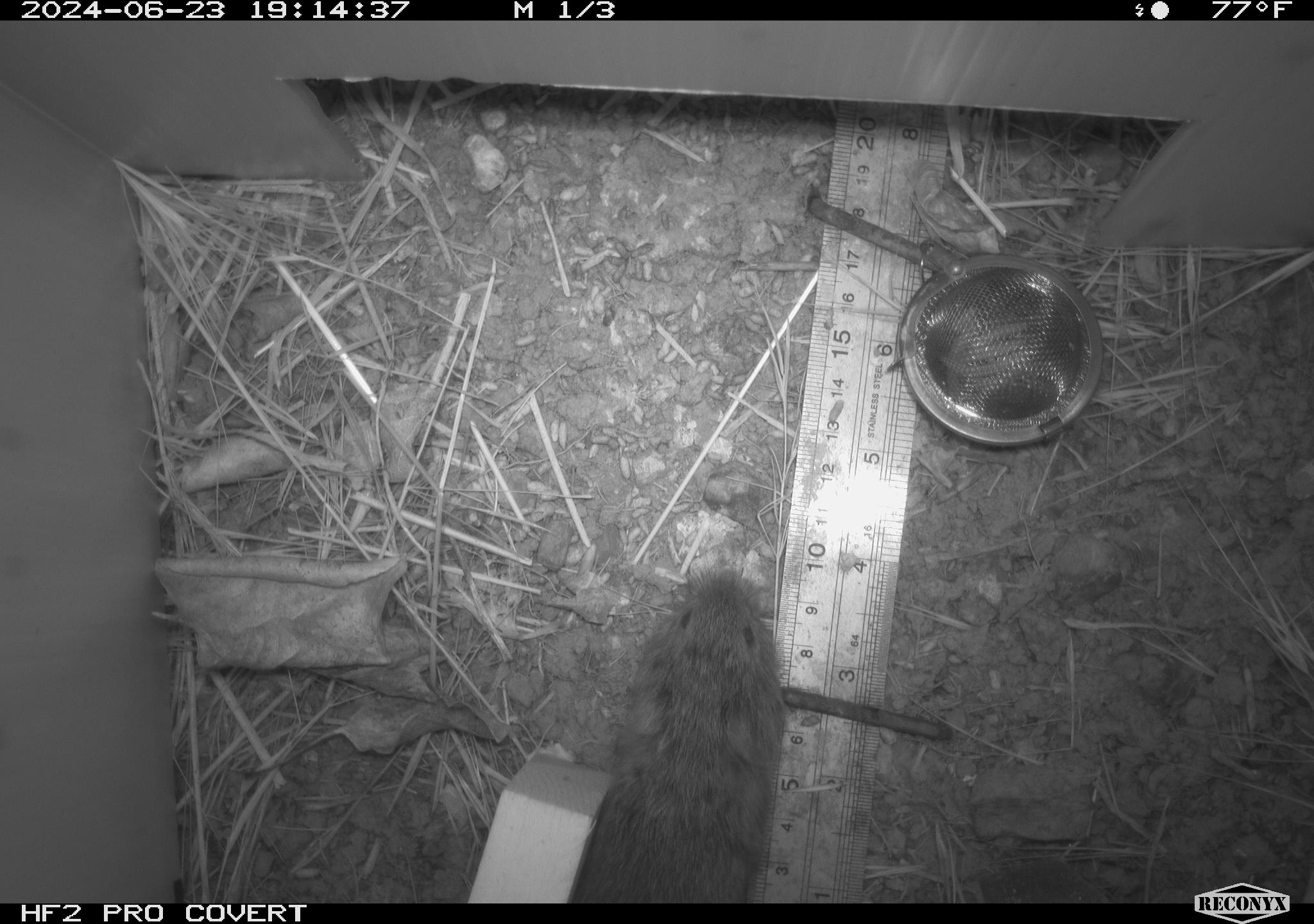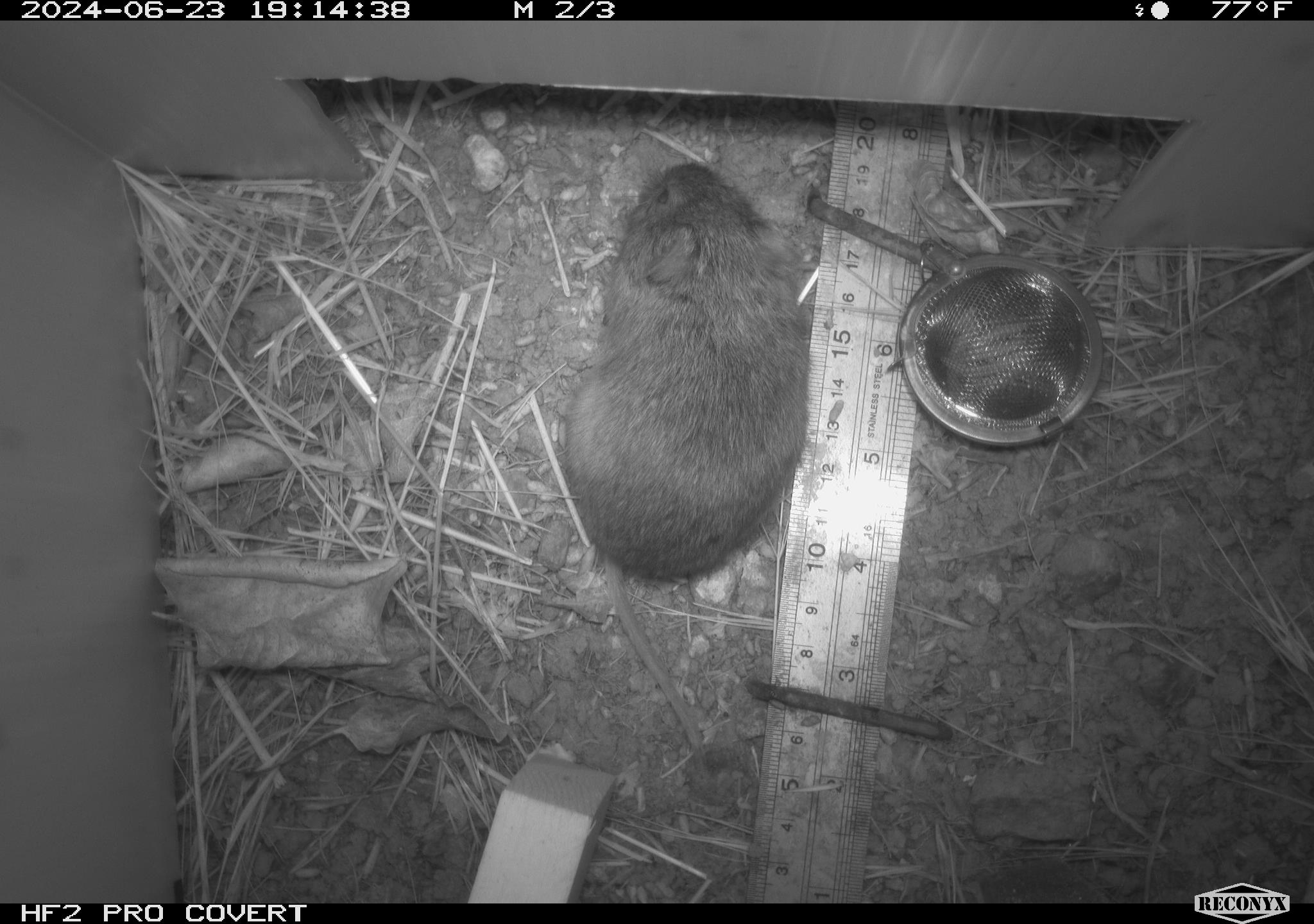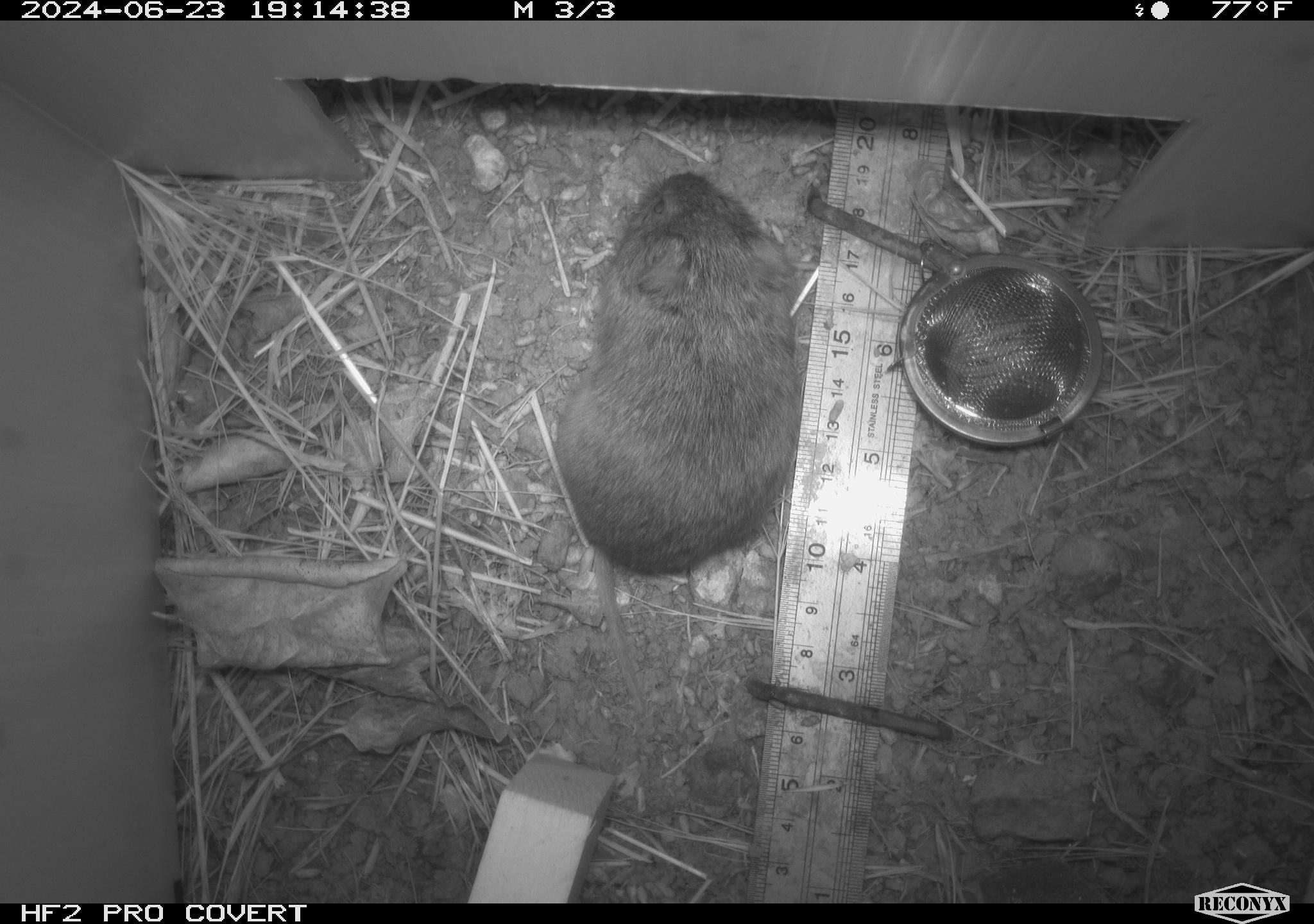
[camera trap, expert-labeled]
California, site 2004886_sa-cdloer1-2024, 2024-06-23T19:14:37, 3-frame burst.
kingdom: Animalia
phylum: Chordata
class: Mammalia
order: Rodentia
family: Cricetidae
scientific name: Arvicolinae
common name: voles, lemmings, and muskrats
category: arvicolinae subfamily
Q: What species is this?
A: Arvicolinae subfamily (voles, lemmings, and muskrats) (Arvicolinae).